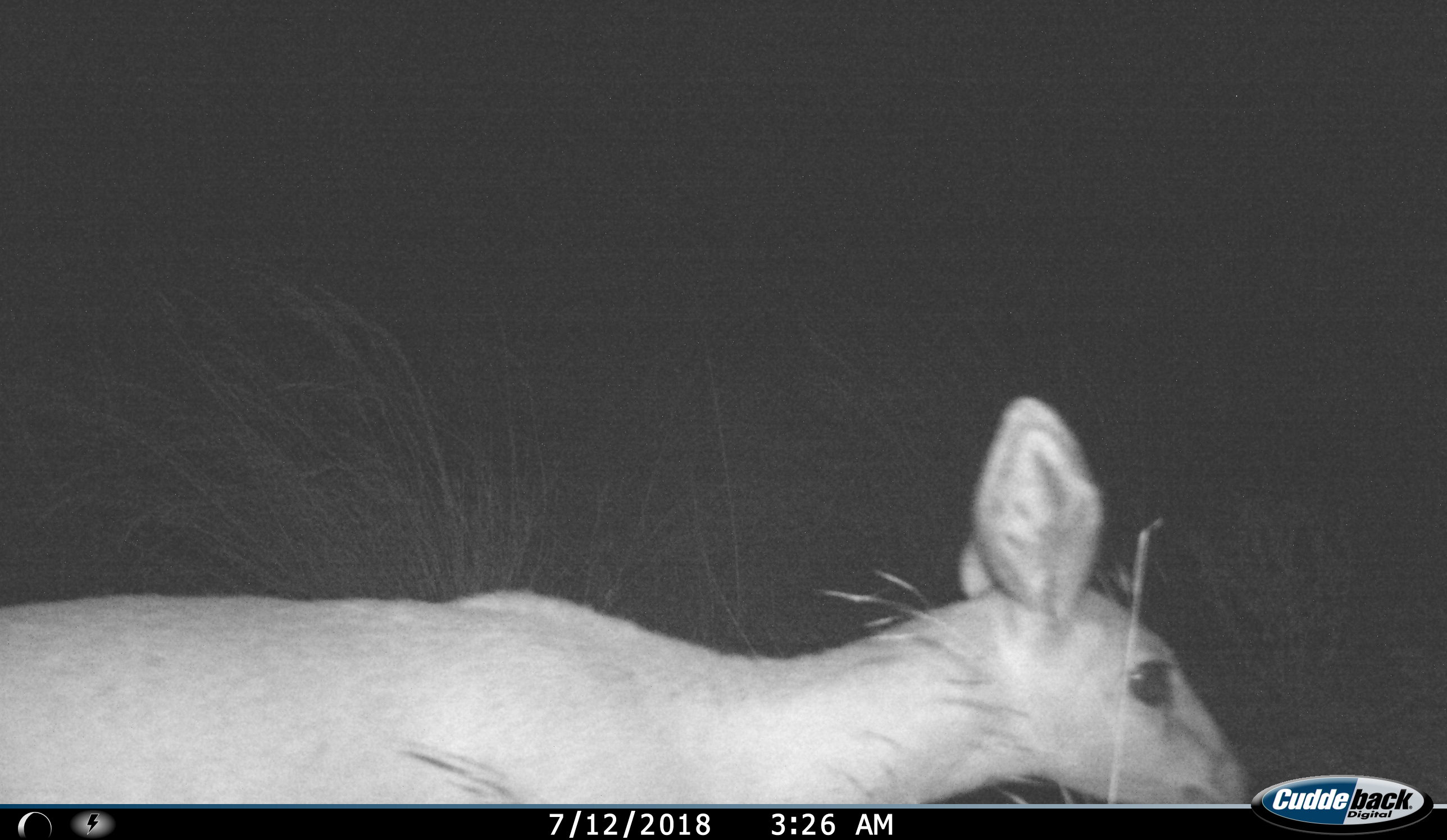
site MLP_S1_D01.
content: unidentified animal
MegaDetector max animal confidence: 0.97